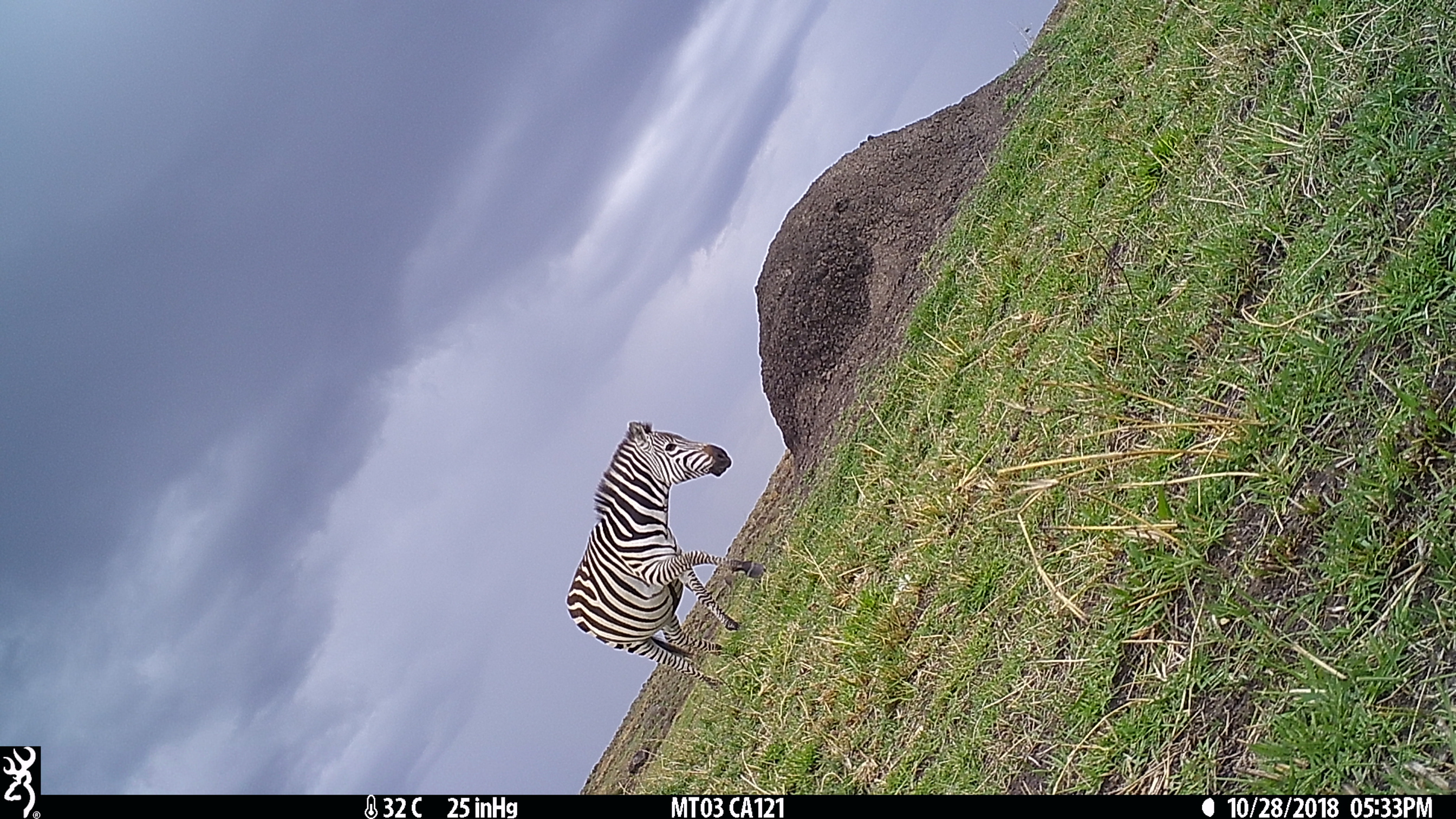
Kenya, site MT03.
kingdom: Animalia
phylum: Chordata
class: Mammalia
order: Perissodactyla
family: Equidae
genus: Equus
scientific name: Equus quagga burchellii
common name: burchell's zebra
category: zebra